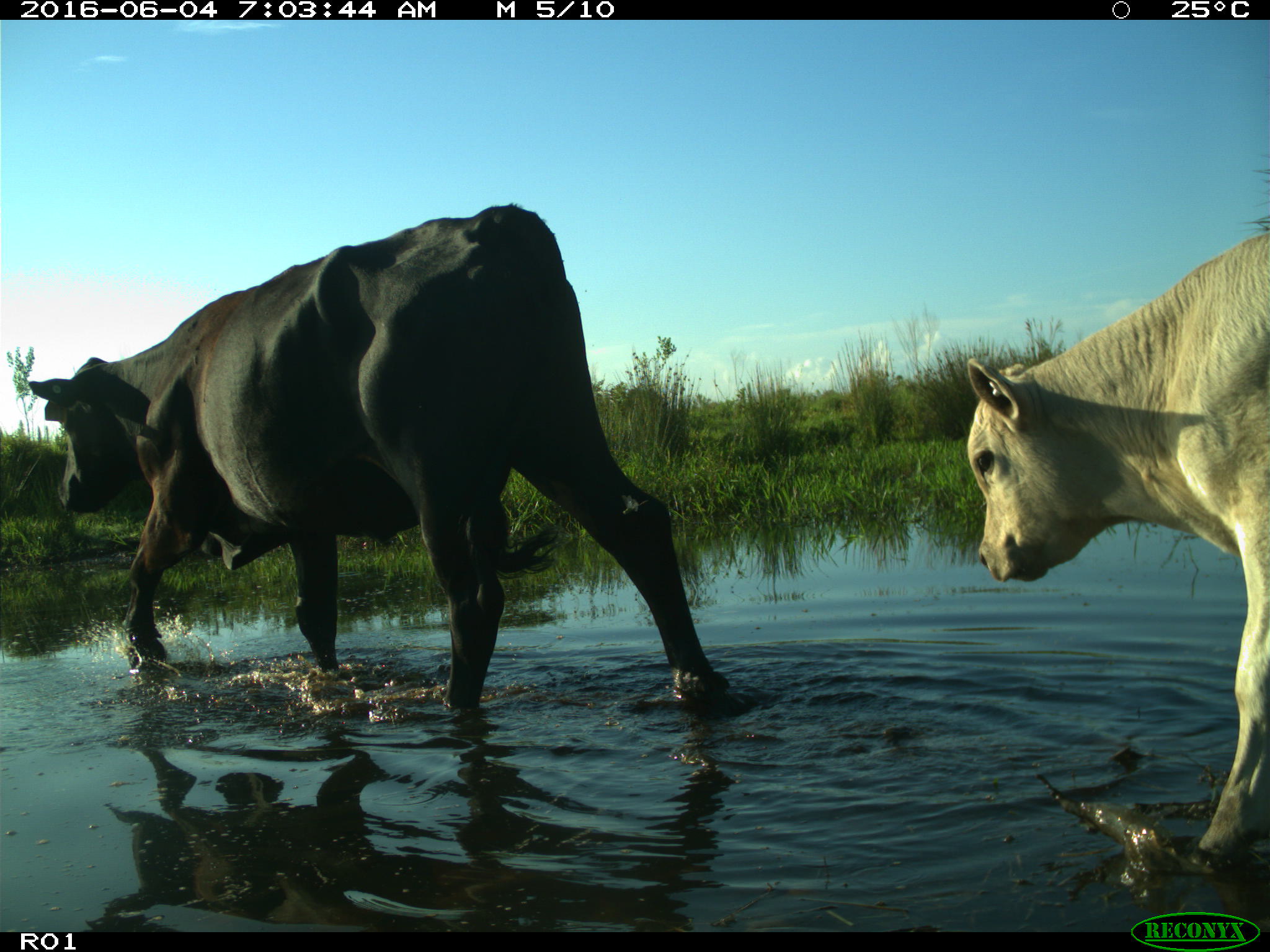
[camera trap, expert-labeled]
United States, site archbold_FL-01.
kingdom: Animalia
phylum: Chordata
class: Mammalia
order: Artiodactyla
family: Bovidae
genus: Bos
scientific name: Bos taurus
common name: domestic cow